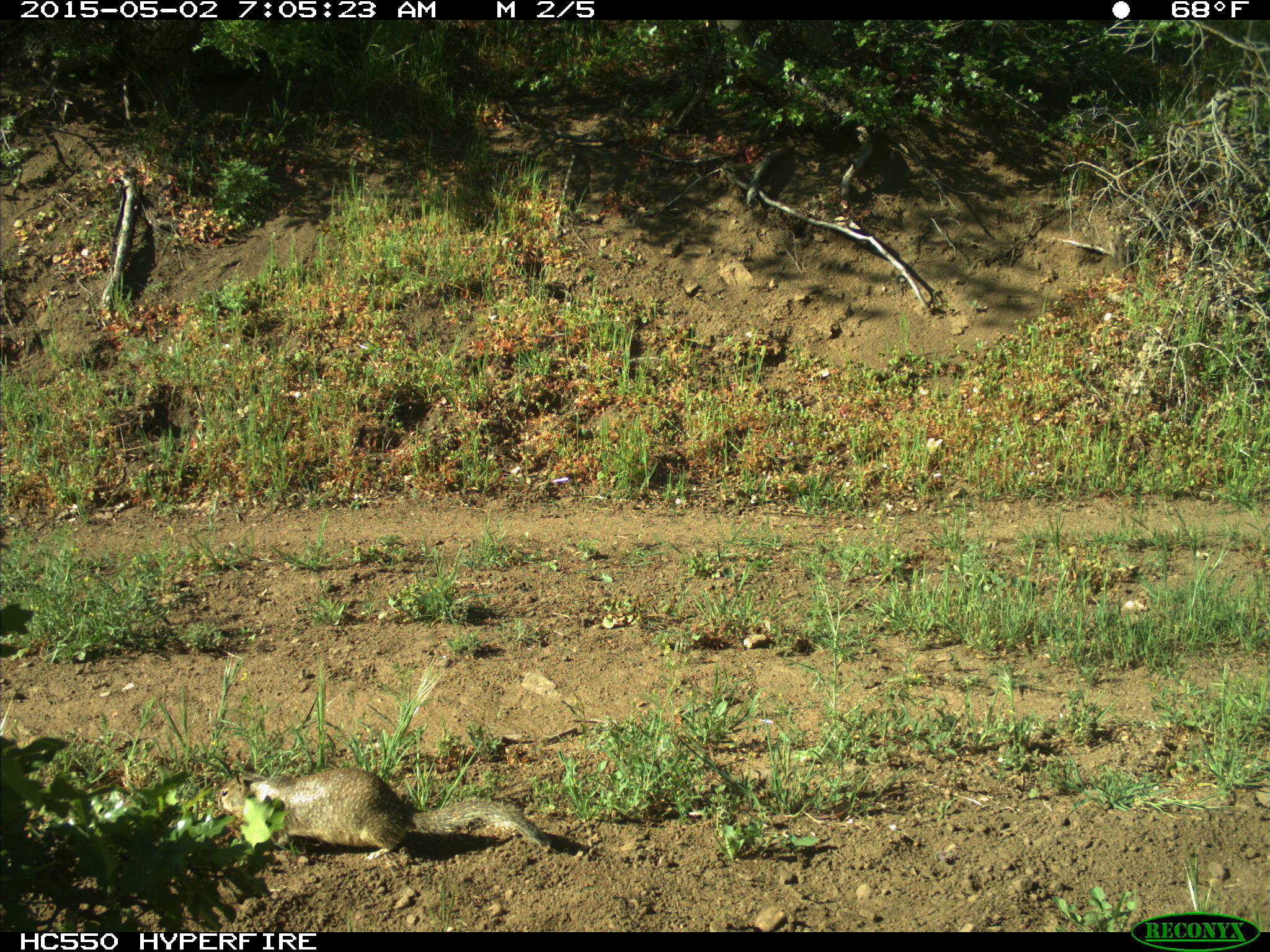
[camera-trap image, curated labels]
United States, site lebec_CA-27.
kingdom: Animalia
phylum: Chordata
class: Mammalia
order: Rodentia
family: Sciuridae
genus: Otospermophilus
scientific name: Otospermophilus beecheyi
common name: california ground squirrel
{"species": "Otospermophilus beecheyi (california ground squirrel)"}